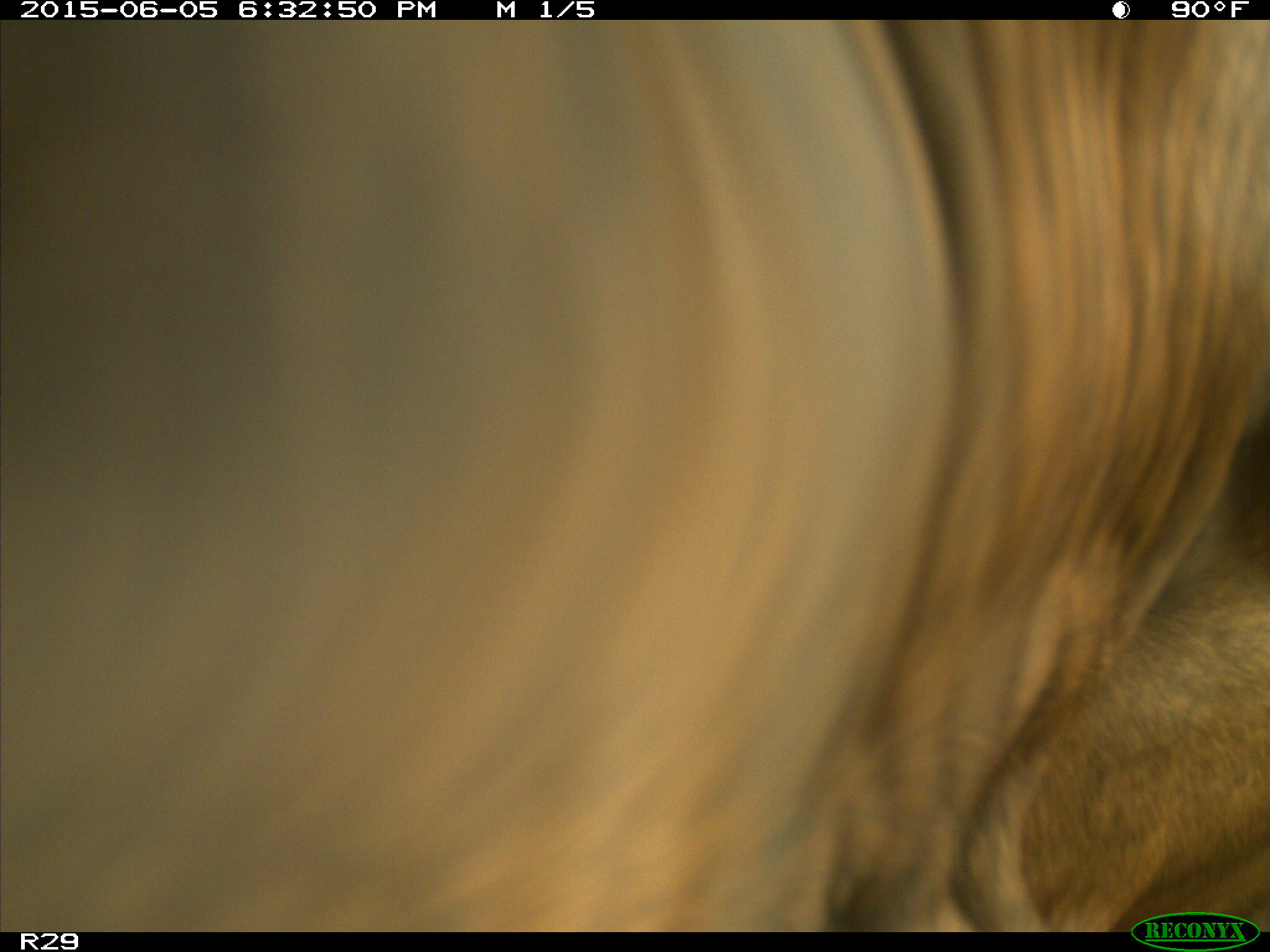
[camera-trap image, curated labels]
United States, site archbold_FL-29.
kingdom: Animalia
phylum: Chordata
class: Mammalia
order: Artiodactyla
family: Bovidae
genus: Bos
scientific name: Bos taurus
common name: domestic cow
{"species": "Bos taurus (domestic cow)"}